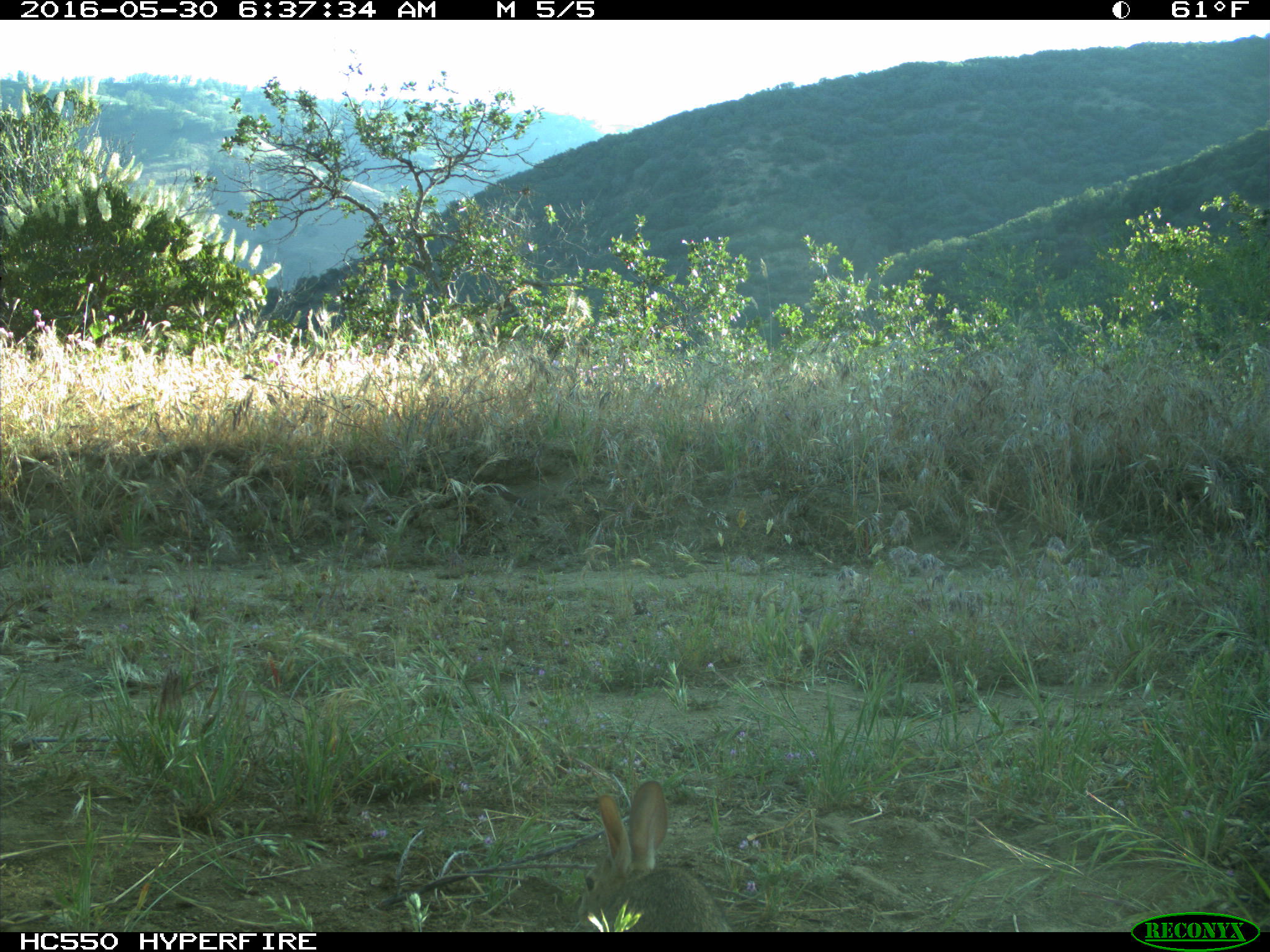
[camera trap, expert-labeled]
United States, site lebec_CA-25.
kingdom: Animalia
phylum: Chordata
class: Mammalia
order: Lagomorpha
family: Leporidae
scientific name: Leporidae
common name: rabbits and hares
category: unidentified rabbit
Unidentified rabbit (rabbits and hares) (Leporidae).